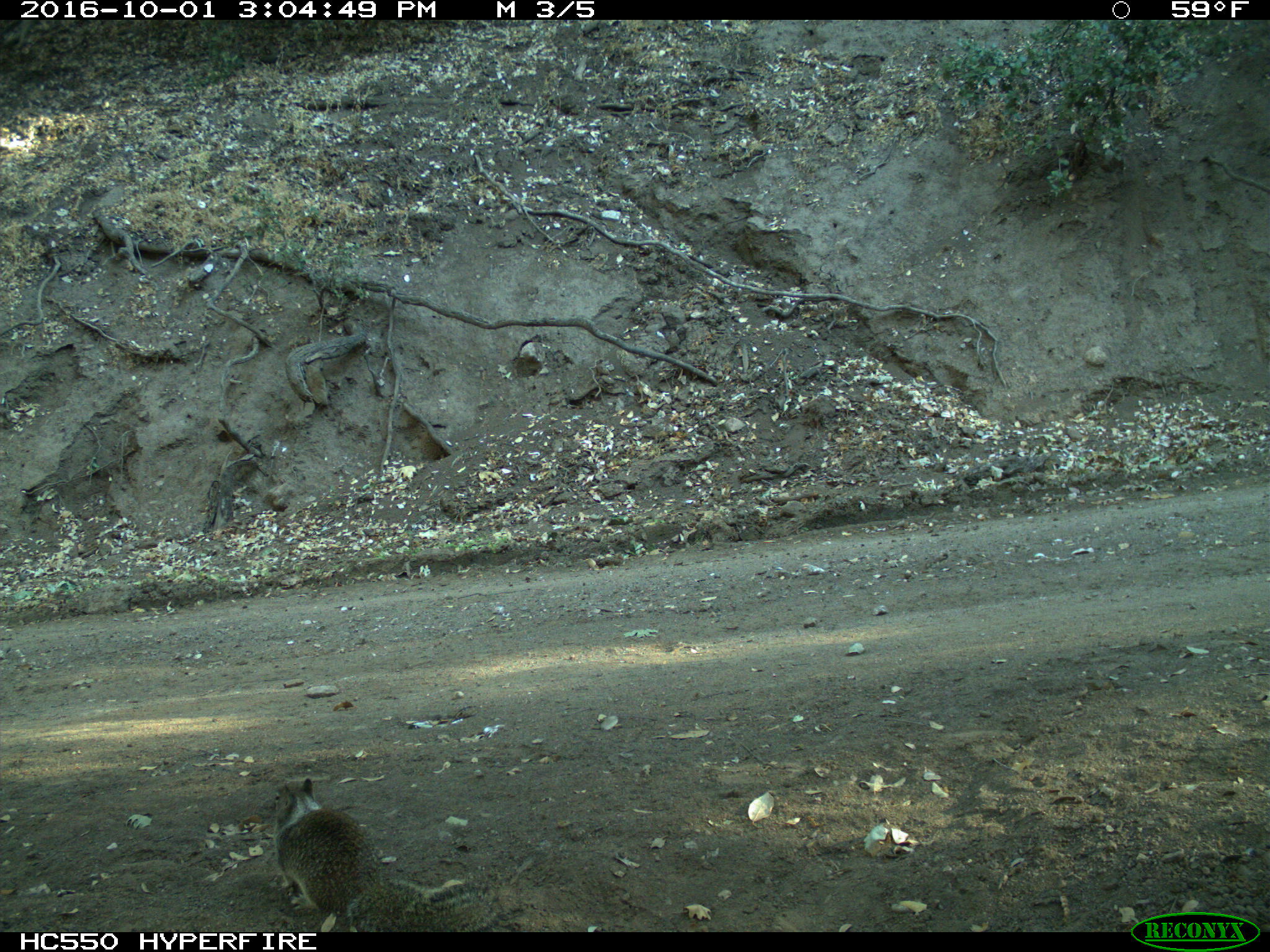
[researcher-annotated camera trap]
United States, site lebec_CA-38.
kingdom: Animalia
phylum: Chordata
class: Mammalia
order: Rodentia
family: Sciuridae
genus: Otospermophilus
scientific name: Otospermophilus beecheyi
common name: california ground squirrel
Otospermophilus beecheyi (california ground squirrel).